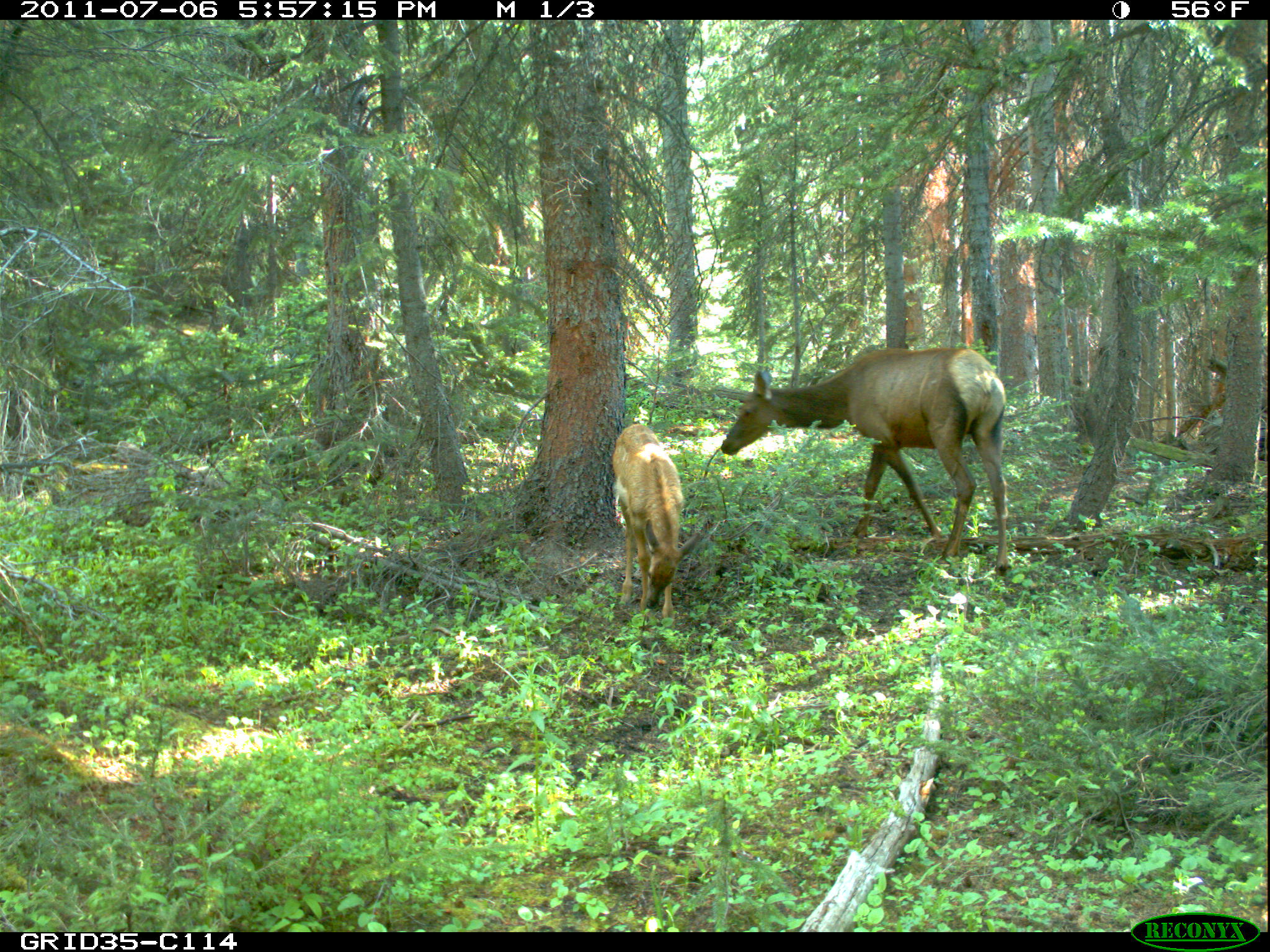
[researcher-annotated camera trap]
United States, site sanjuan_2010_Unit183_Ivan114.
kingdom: Animalia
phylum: Chordata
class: Mammalia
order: Artiodactyla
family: Cervidae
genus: Cervus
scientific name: Cervus elaphus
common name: red deer